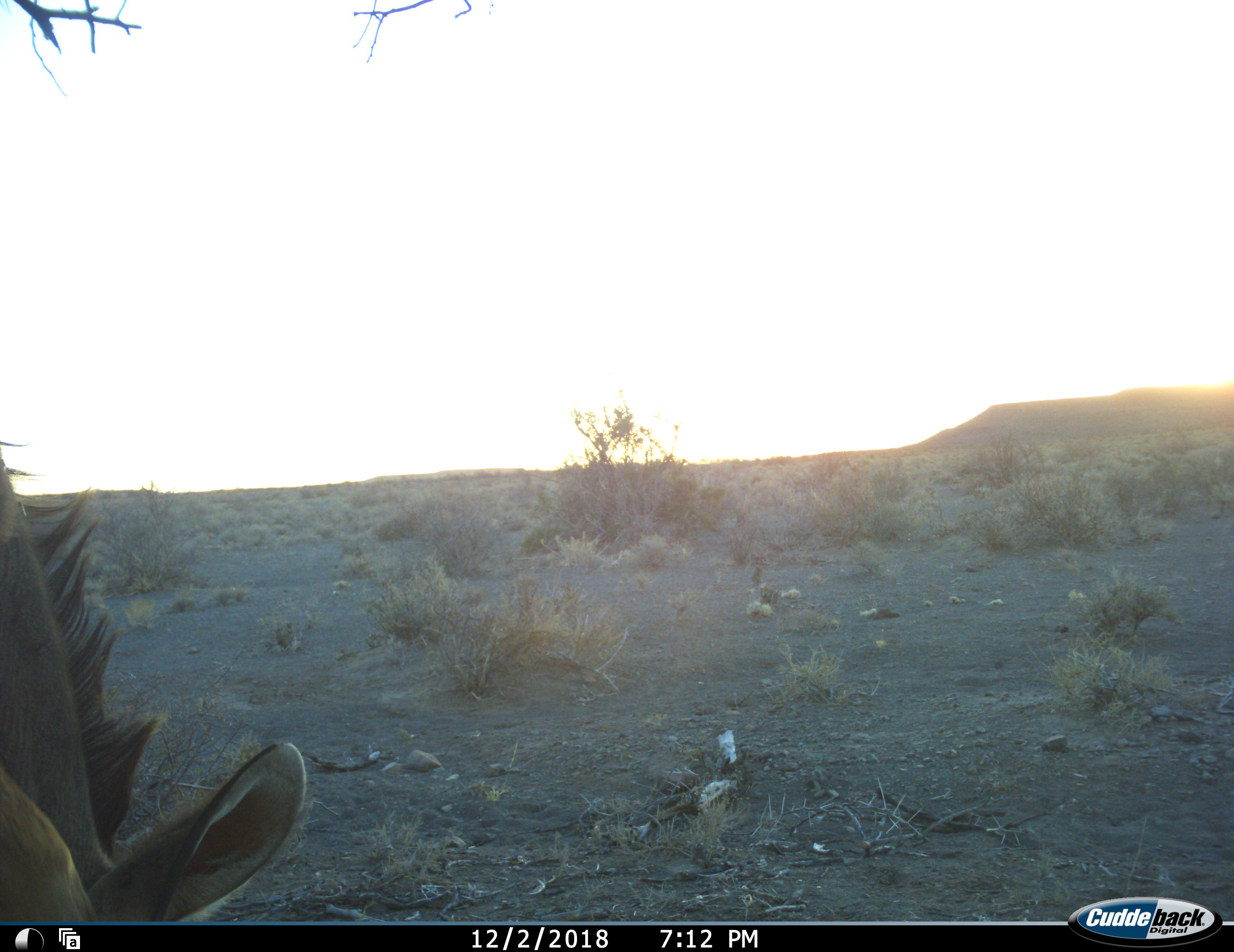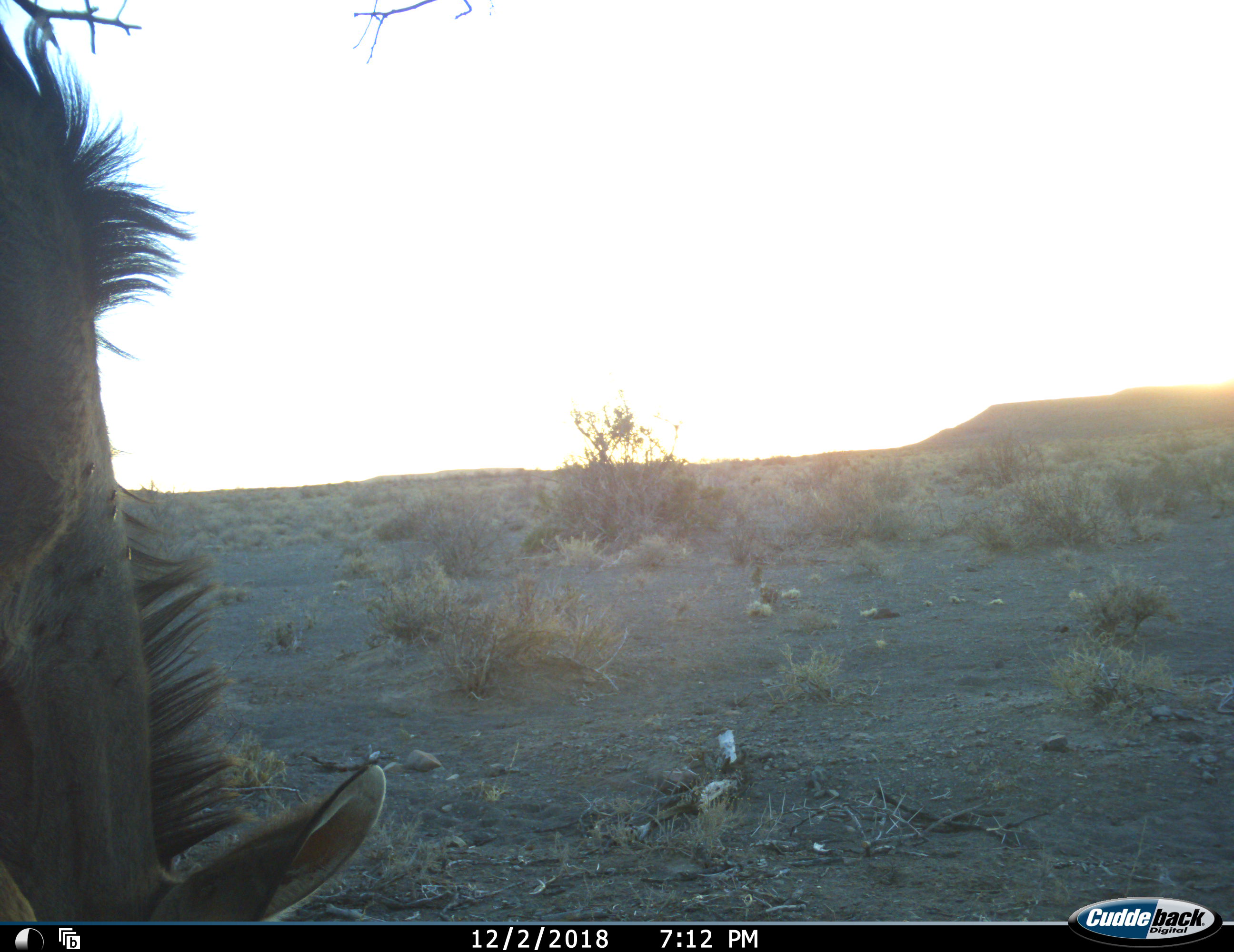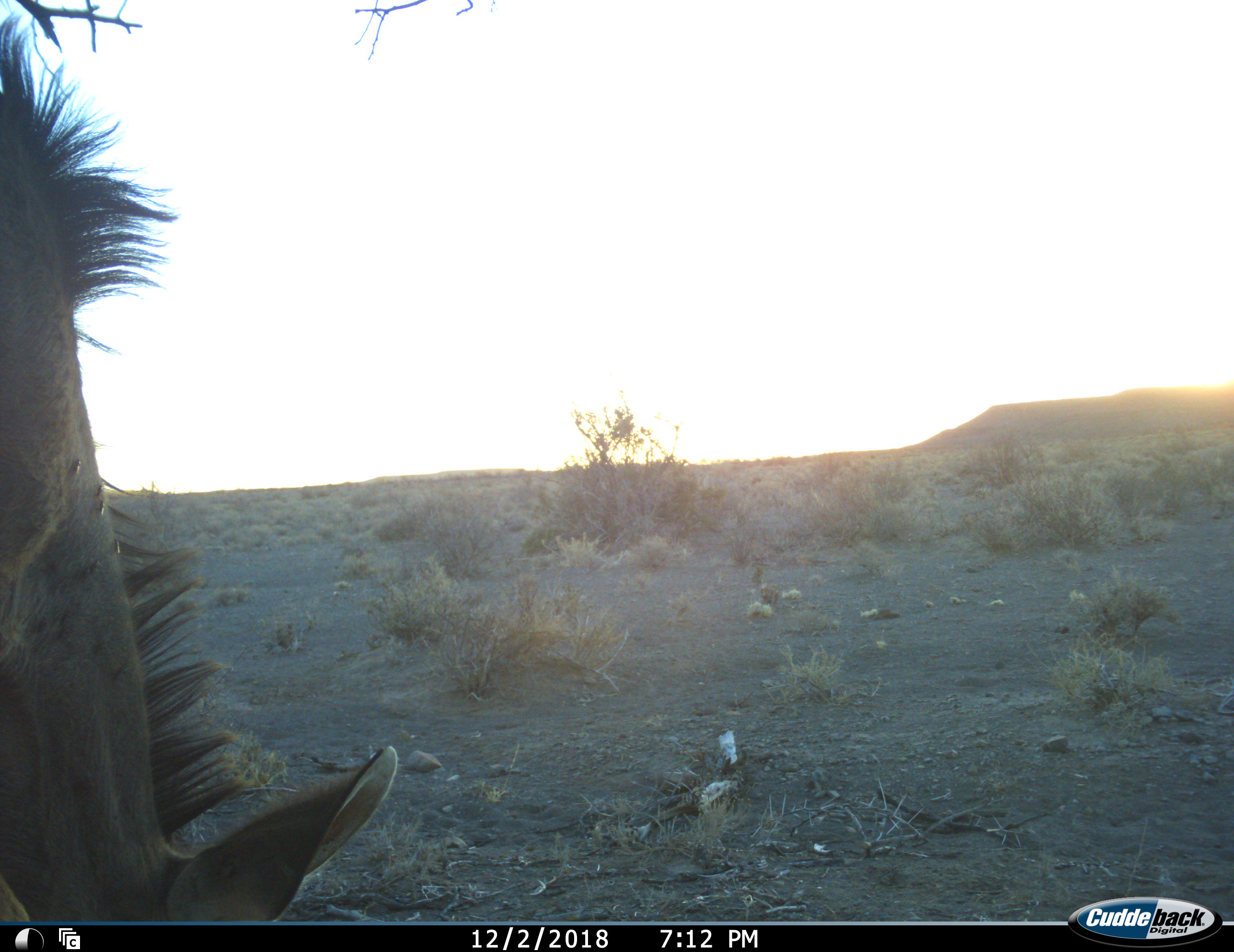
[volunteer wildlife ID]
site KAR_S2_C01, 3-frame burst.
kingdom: Animalia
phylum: Chordata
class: Mammalia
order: Artiodactyla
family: Bovidae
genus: Tragelaphus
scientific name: Tragelaphus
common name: kudu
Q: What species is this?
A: Kudu (Tragelaphus).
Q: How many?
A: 1.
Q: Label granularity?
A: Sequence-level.